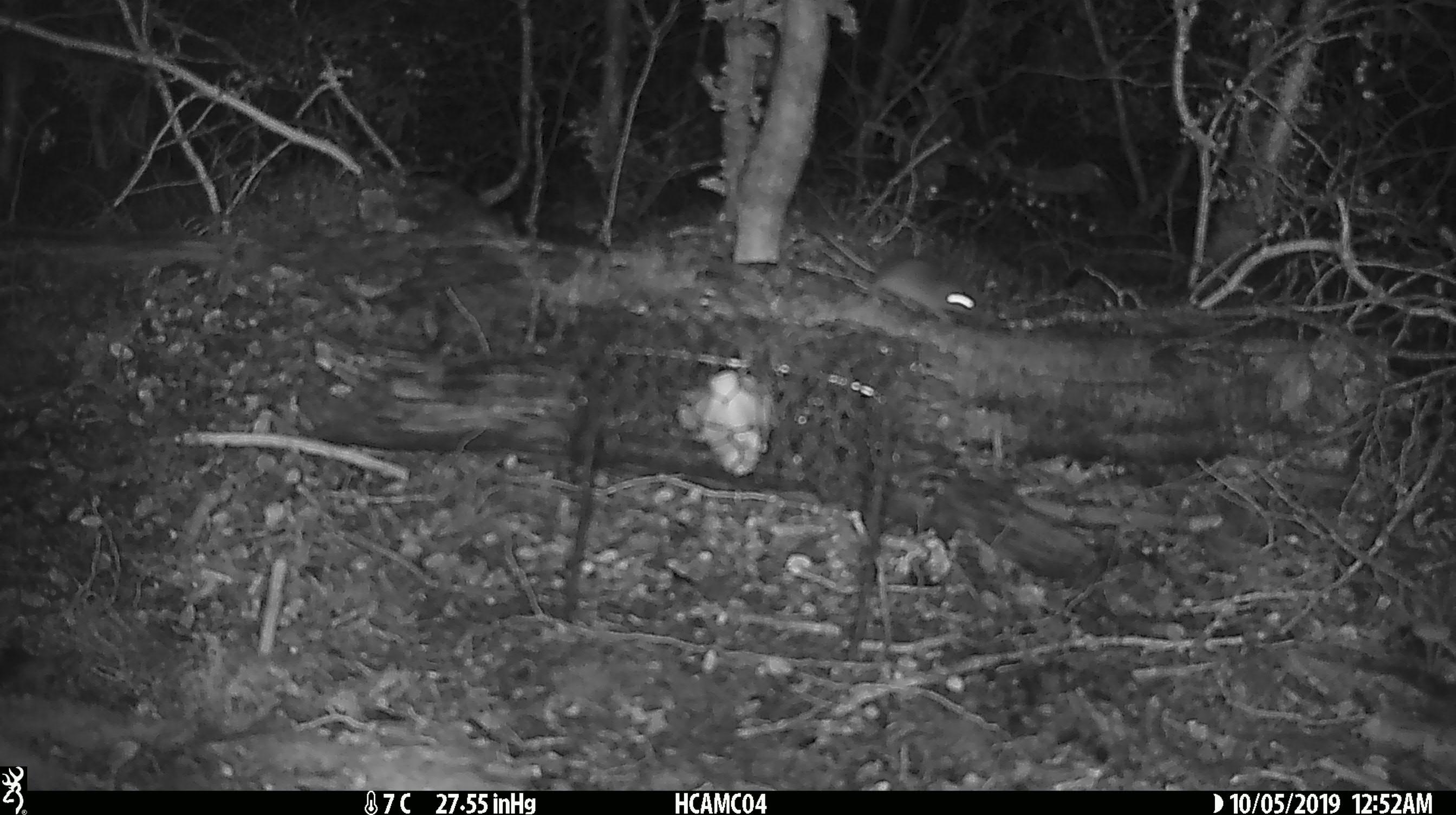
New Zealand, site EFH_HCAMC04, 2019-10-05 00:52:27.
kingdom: Animalia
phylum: Chordata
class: Mammalia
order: Rodentia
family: Muridae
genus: Mus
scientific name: Mus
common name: mouse